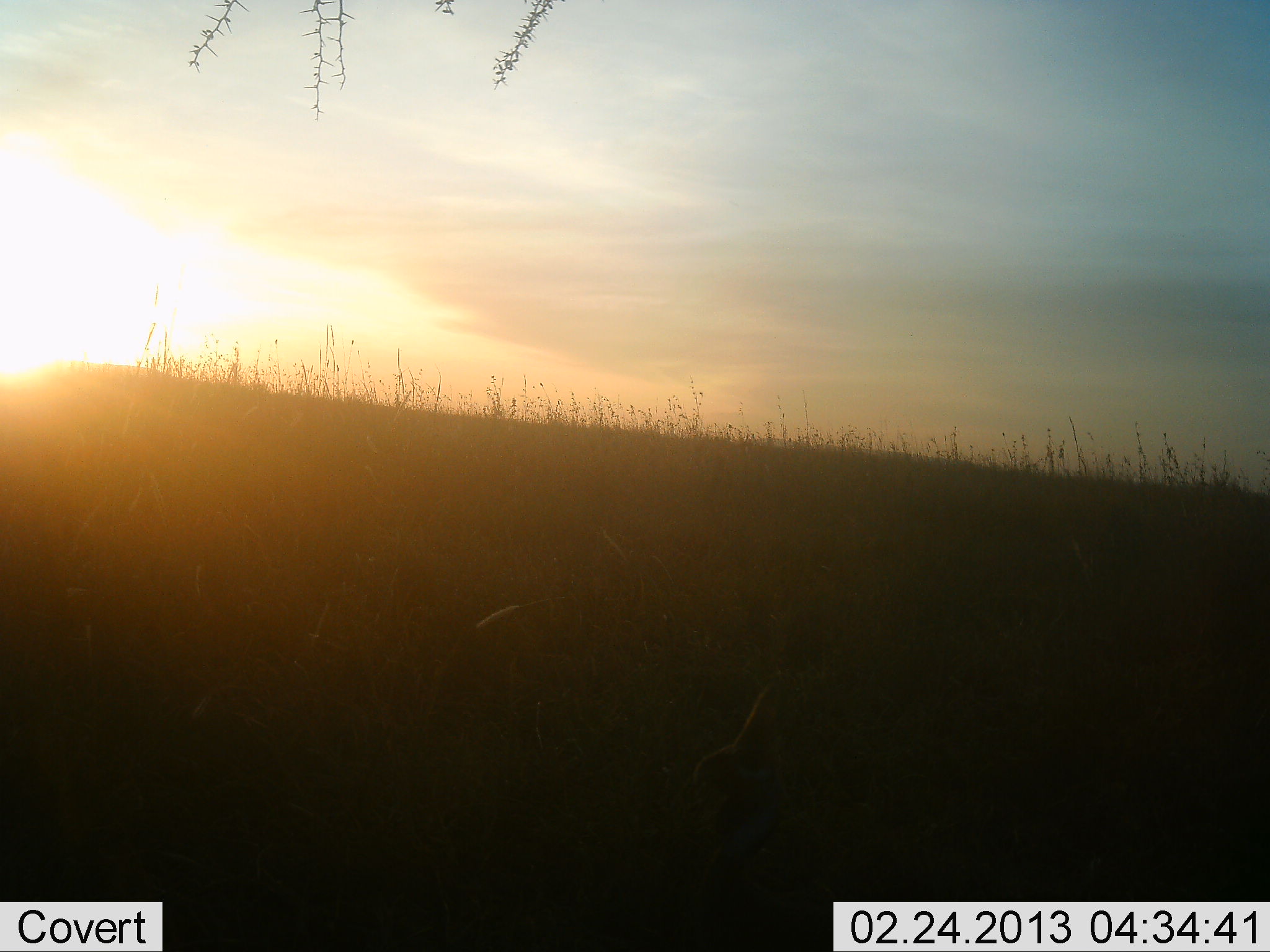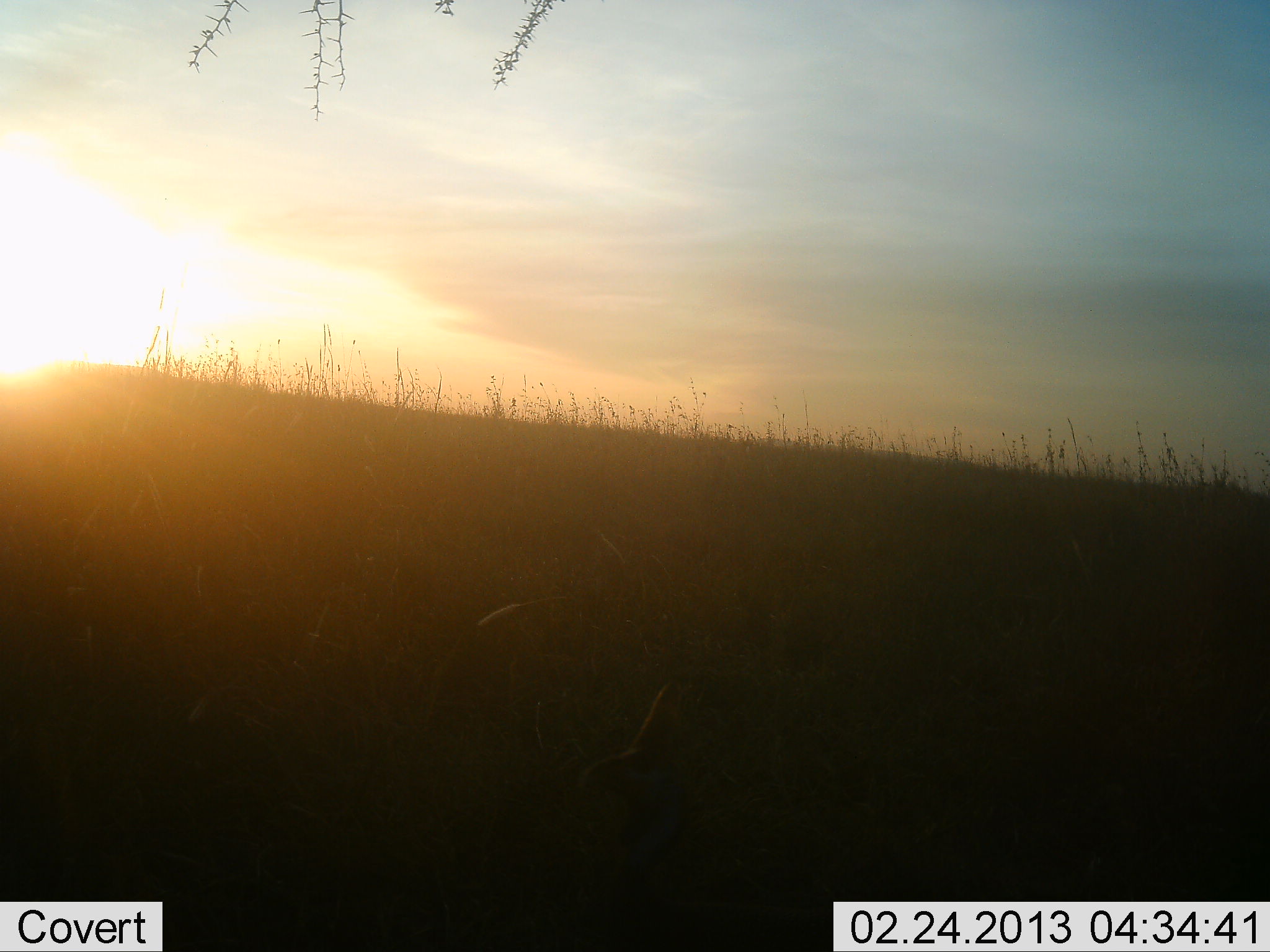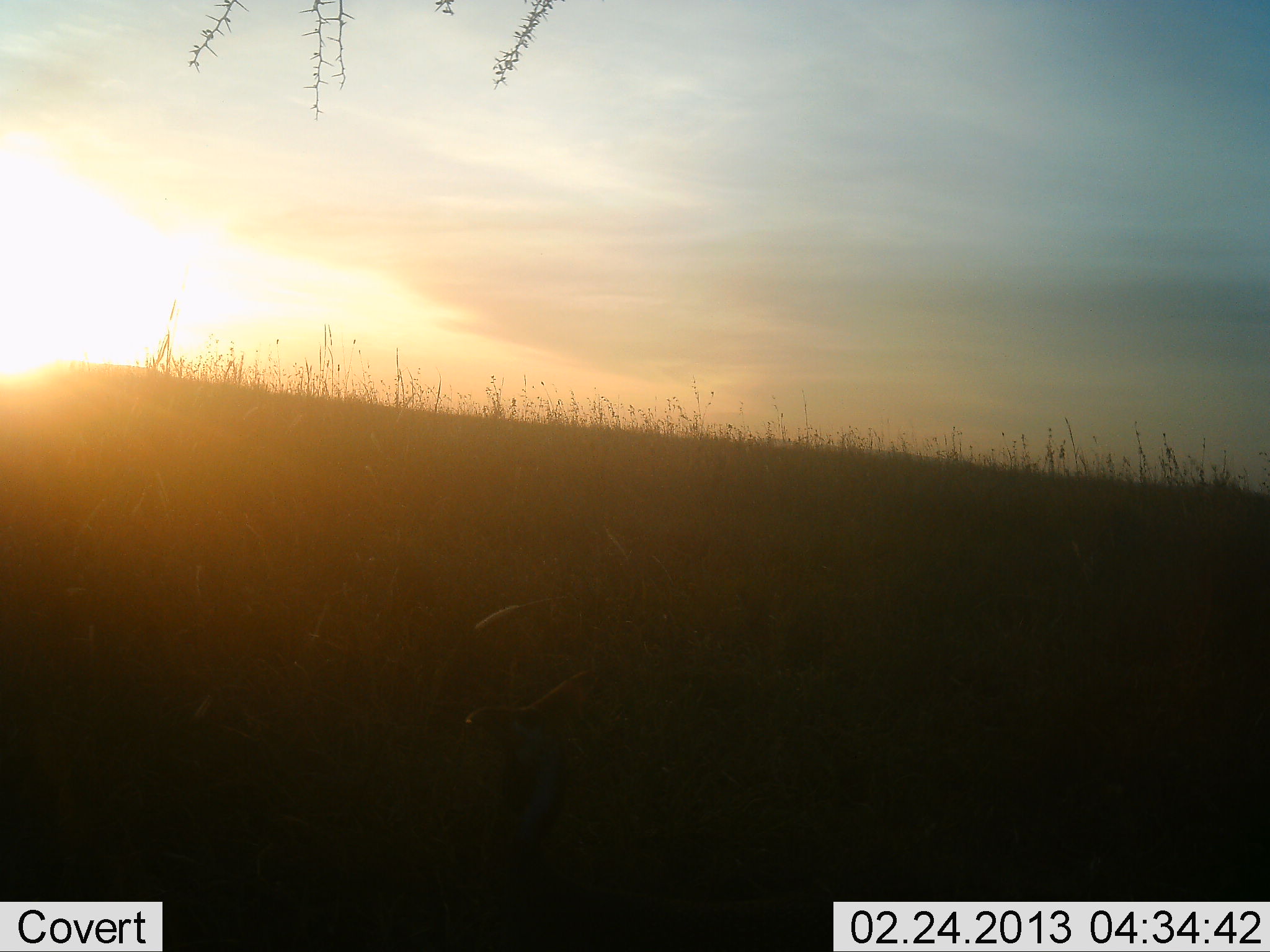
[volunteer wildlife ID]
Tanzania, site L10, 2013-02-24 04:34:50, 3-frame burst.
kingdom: Animalia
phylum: Chordata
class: Aves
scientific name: Aves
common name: bird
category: otherbird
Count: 1.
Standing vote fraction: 0%.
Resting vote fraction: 0%.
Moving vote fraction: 100%.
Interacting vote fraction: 0%.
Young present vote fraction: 0%.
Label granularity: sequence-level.